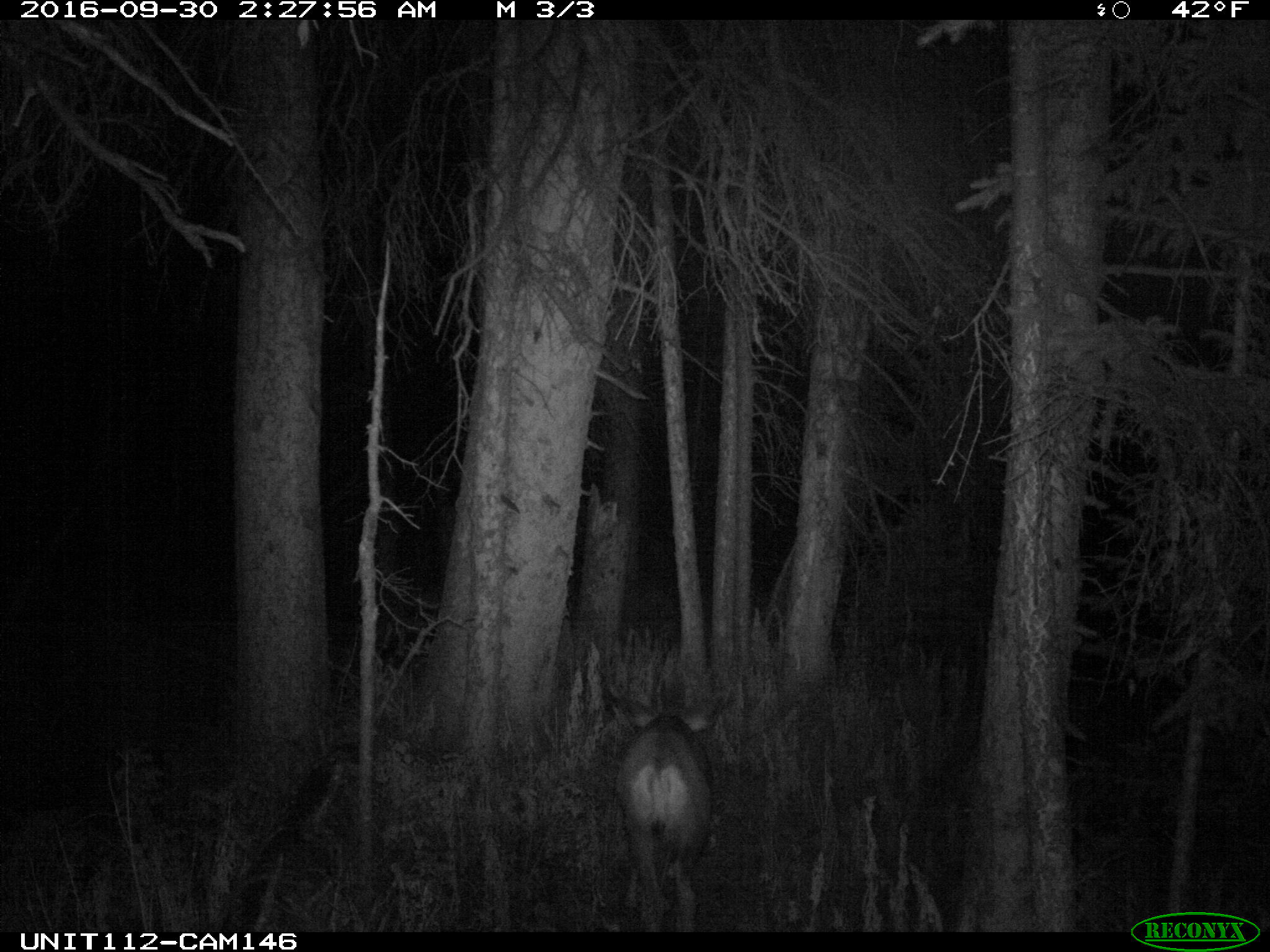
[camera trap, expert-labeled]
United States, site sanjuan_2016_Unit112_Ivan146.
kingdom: Animalia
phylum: Chordata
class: Mammalia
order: Artiodactyla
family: Cervidae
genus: Odocoileus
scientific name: Odocoileus hemionus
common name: mule deer